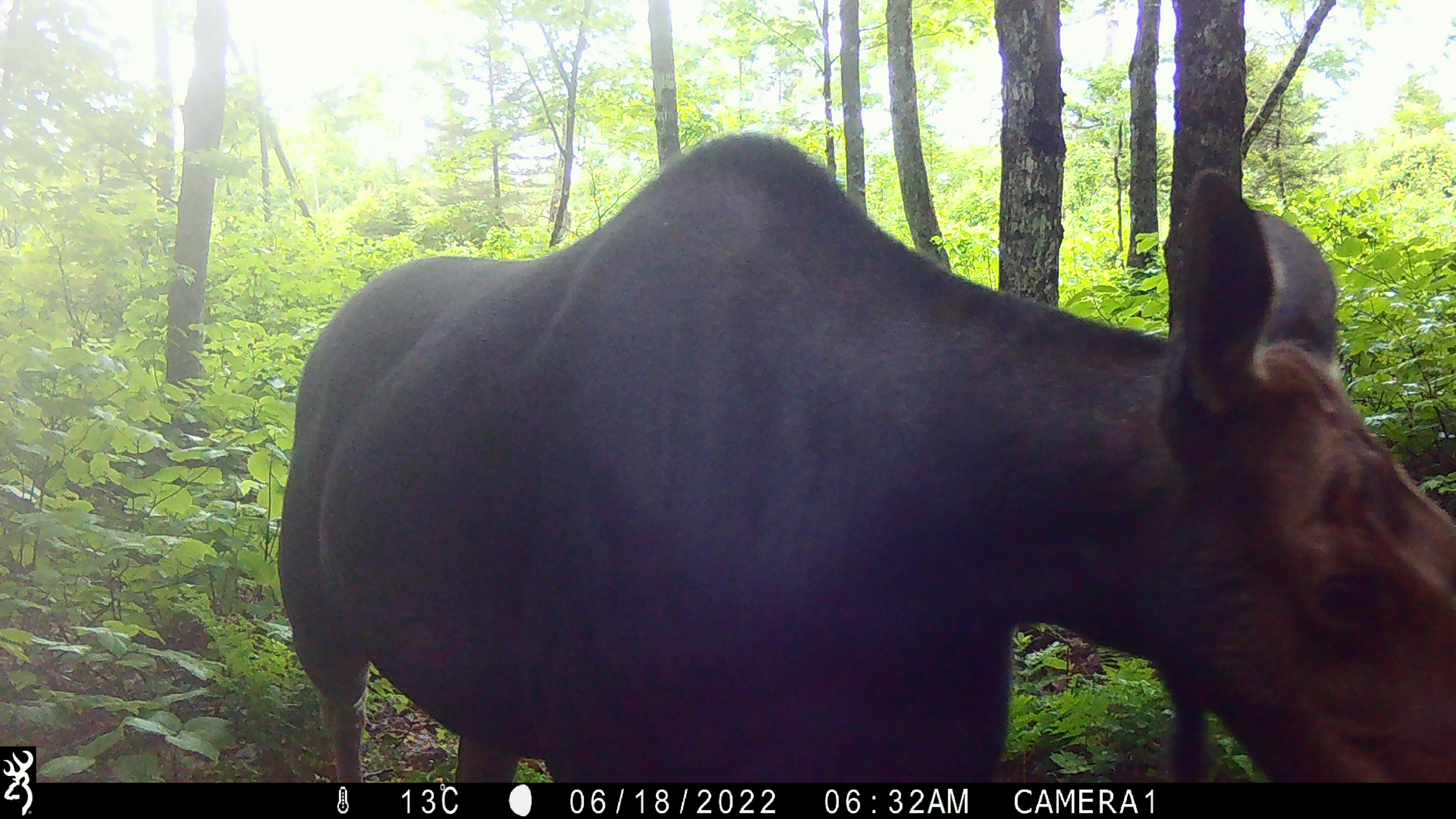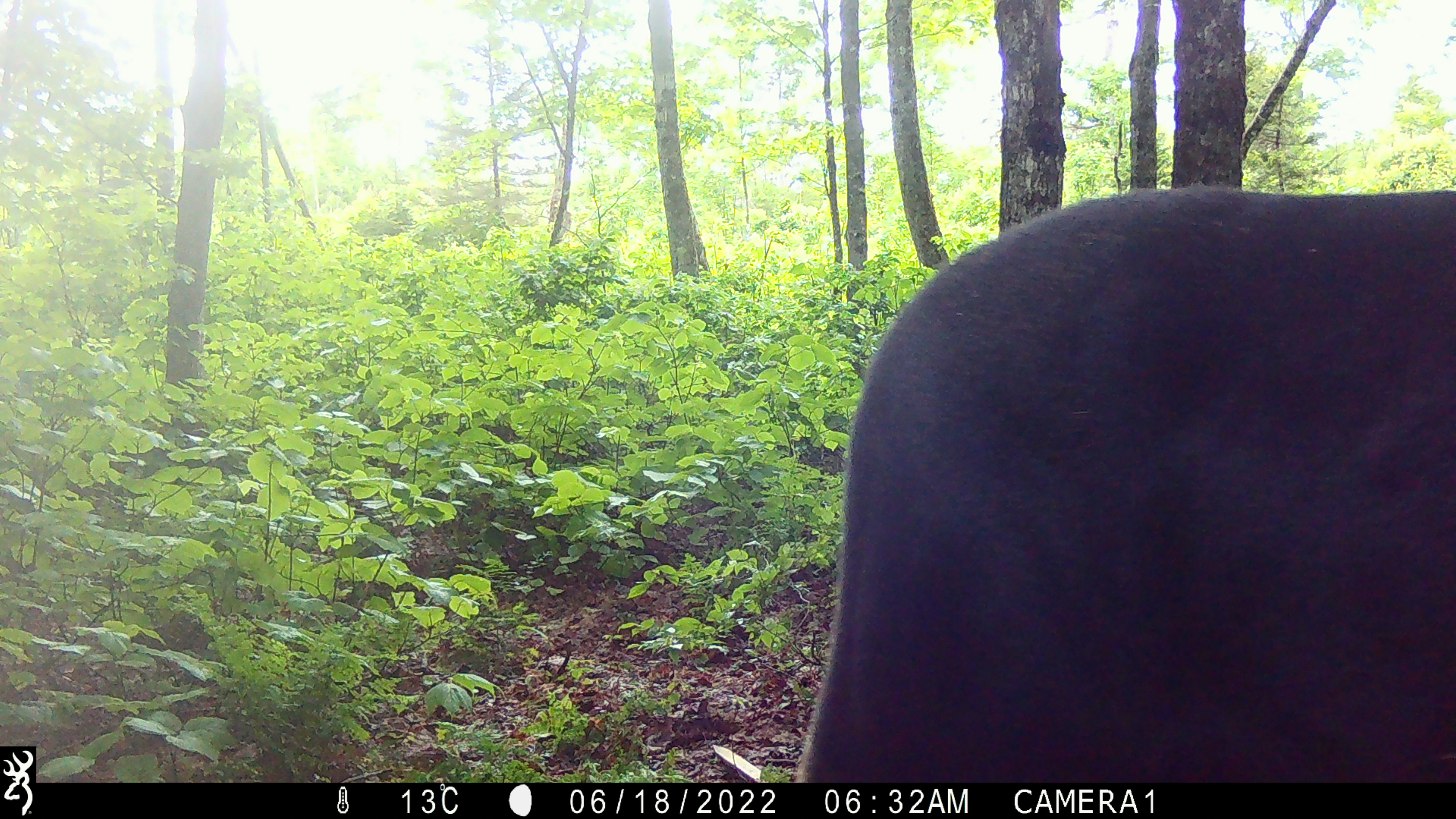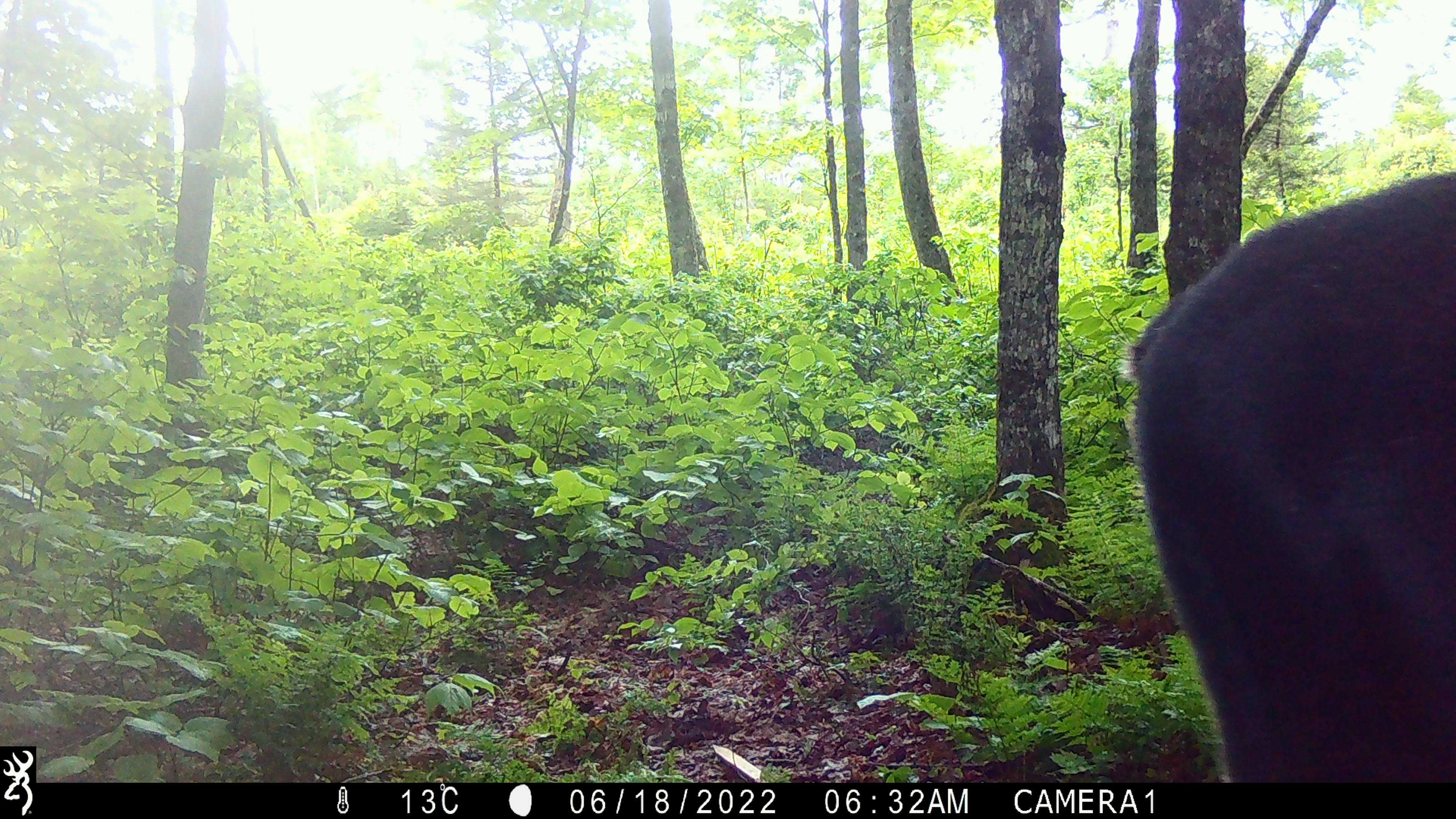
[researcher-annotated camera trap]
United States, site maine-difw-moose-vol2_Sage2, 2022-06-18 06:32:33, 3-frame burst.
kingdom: Animalia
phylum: Chordata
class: Mammalia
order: Artiodactyla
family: Cervidae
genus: Alces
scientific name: Alces alces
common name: moose